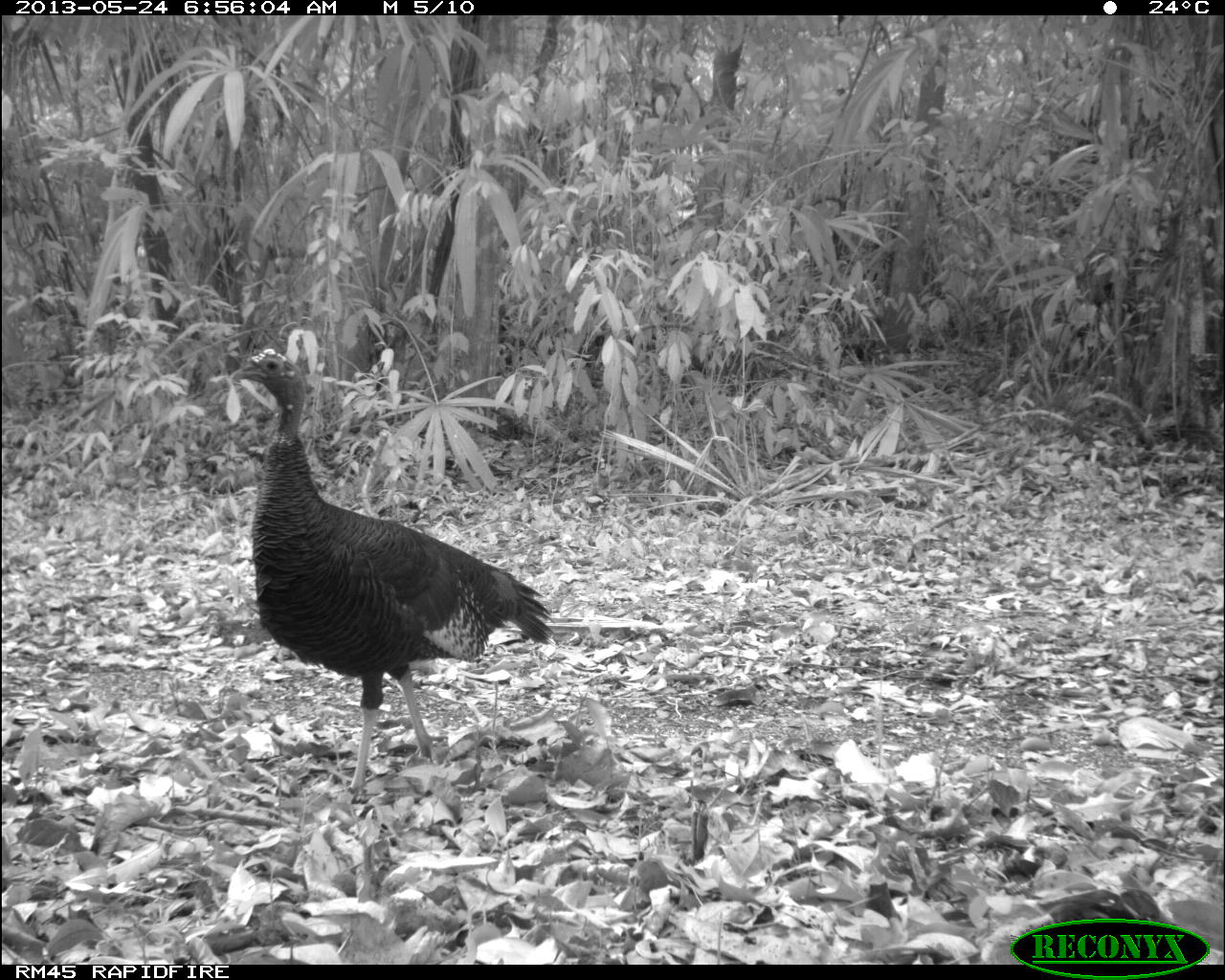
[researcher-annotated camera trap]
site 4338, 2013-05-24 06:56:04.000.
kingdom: Animalia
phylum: Chordata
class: Aves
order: Galliformes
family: Phasianidae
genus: Meleagris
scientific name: Meleagris ocellata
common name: ocellated turkey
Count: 1.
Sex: female.